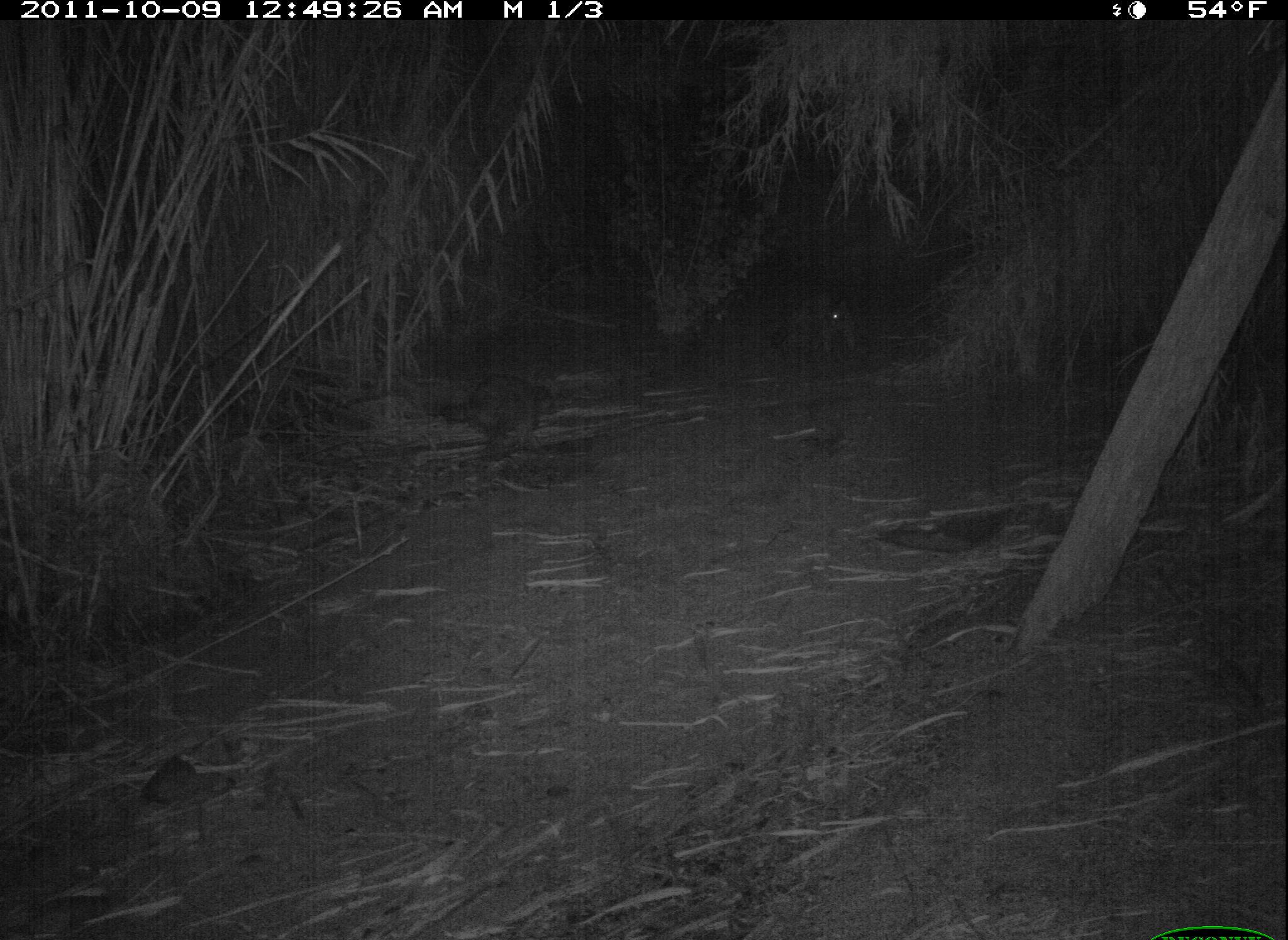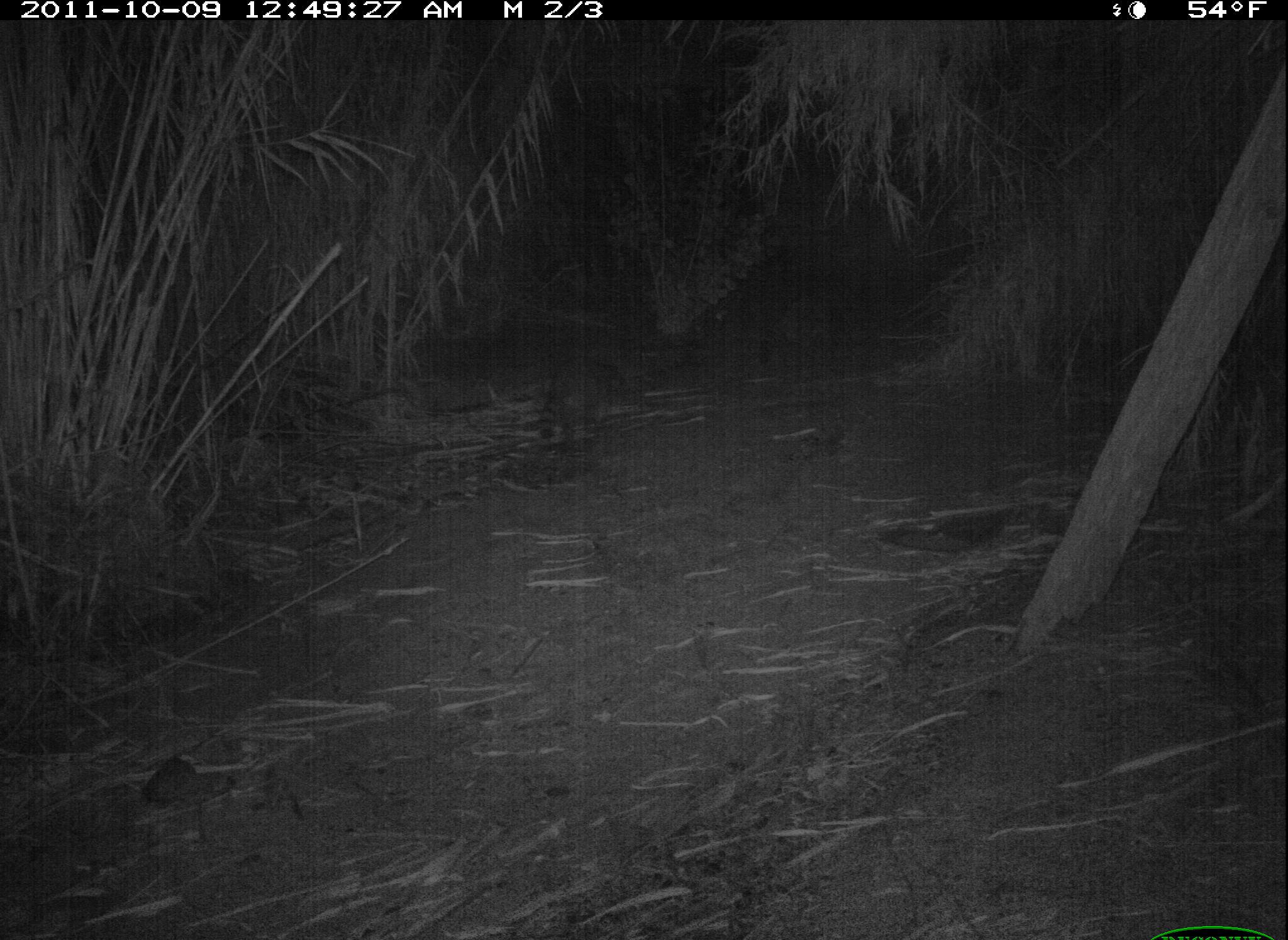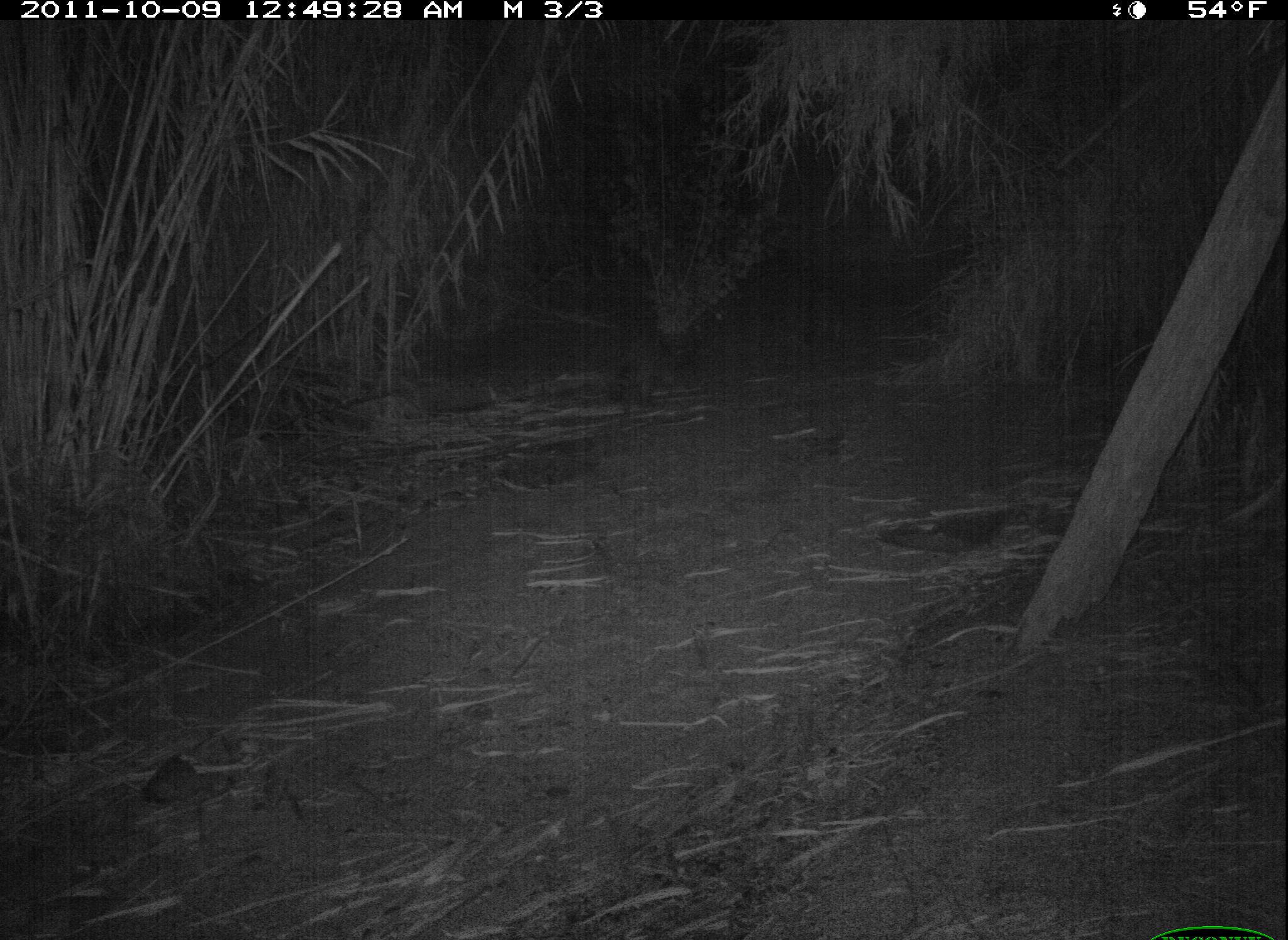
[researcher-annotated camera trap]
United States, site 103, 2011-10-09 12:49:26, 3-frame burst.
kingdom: Animalia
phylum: Chordata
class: Mammalia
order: Carnivora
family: Procyonidae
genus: Procyon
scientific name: Procyon lotor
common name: raccoon